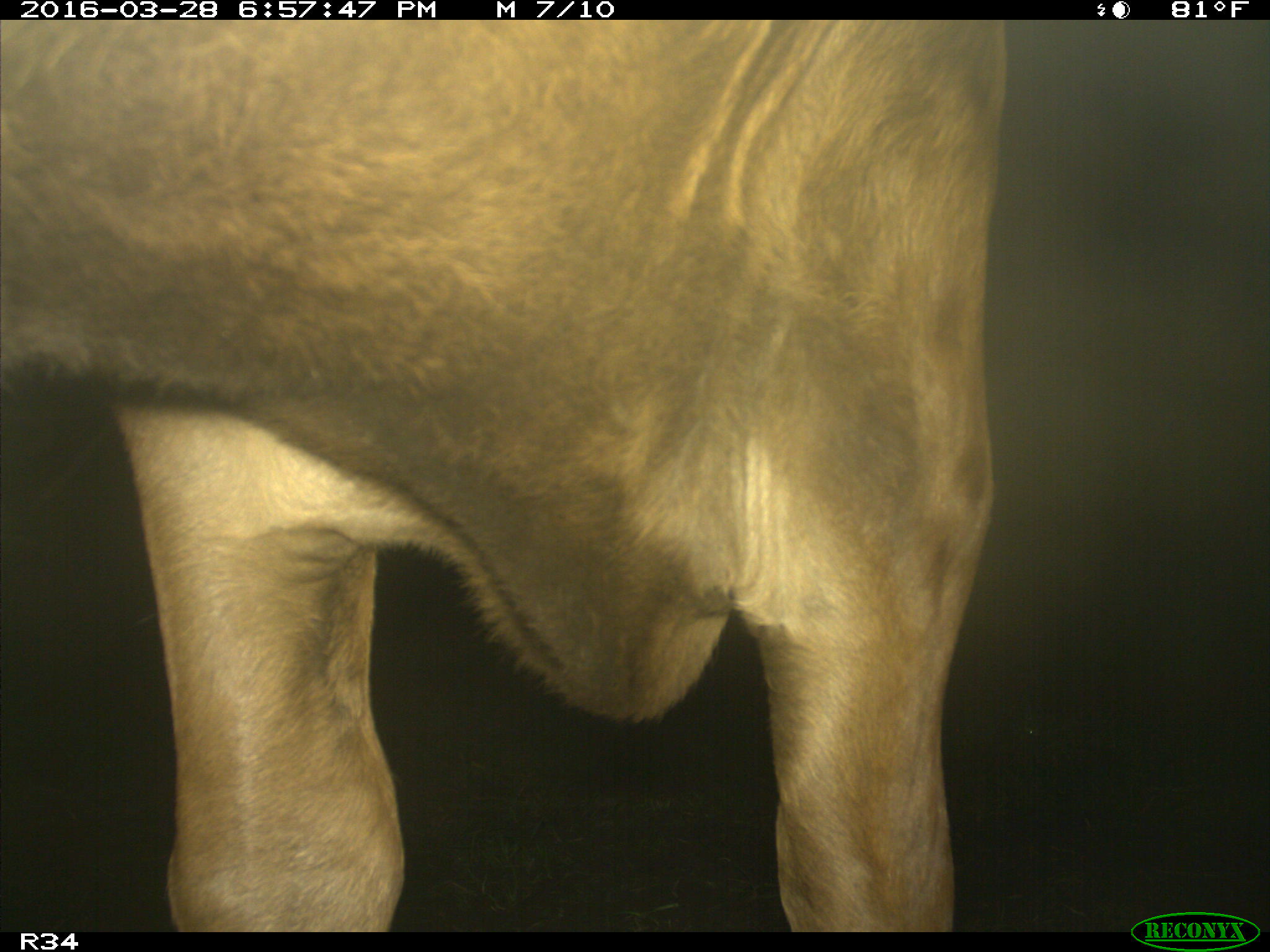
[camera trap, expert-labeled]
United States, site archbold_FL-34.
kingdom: Animalia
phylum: Chordata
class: Mammalia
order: Artiodactyla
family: Bovidae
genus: Bos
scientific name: Bos taurus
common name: domestic cow